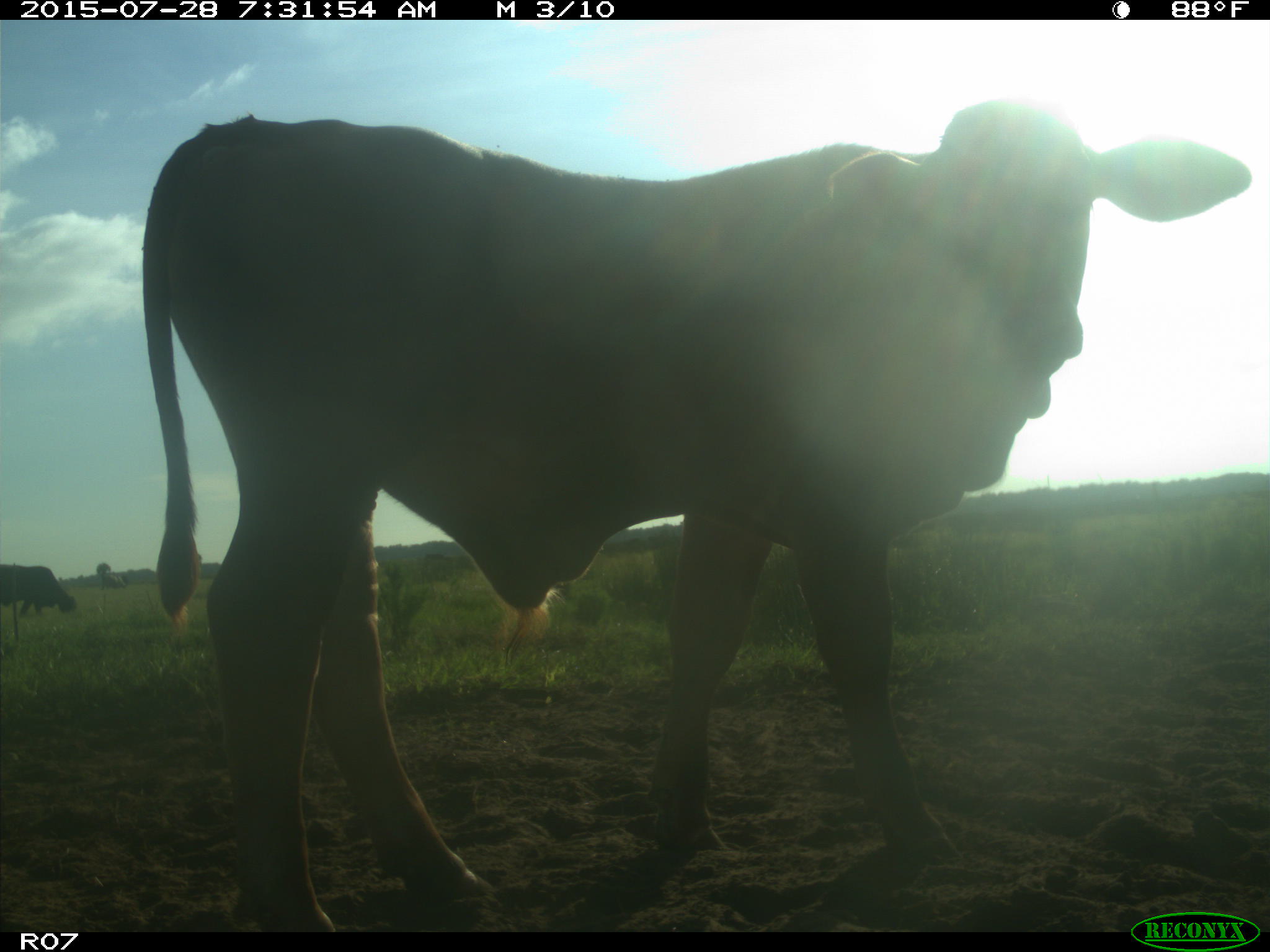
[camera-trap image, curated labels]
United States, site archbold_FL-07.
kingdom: Animalia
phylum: Chordata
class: Mammalia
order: Artiodactyla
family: Bovidae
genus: Bos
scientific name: Bos taurus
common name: domestic cow